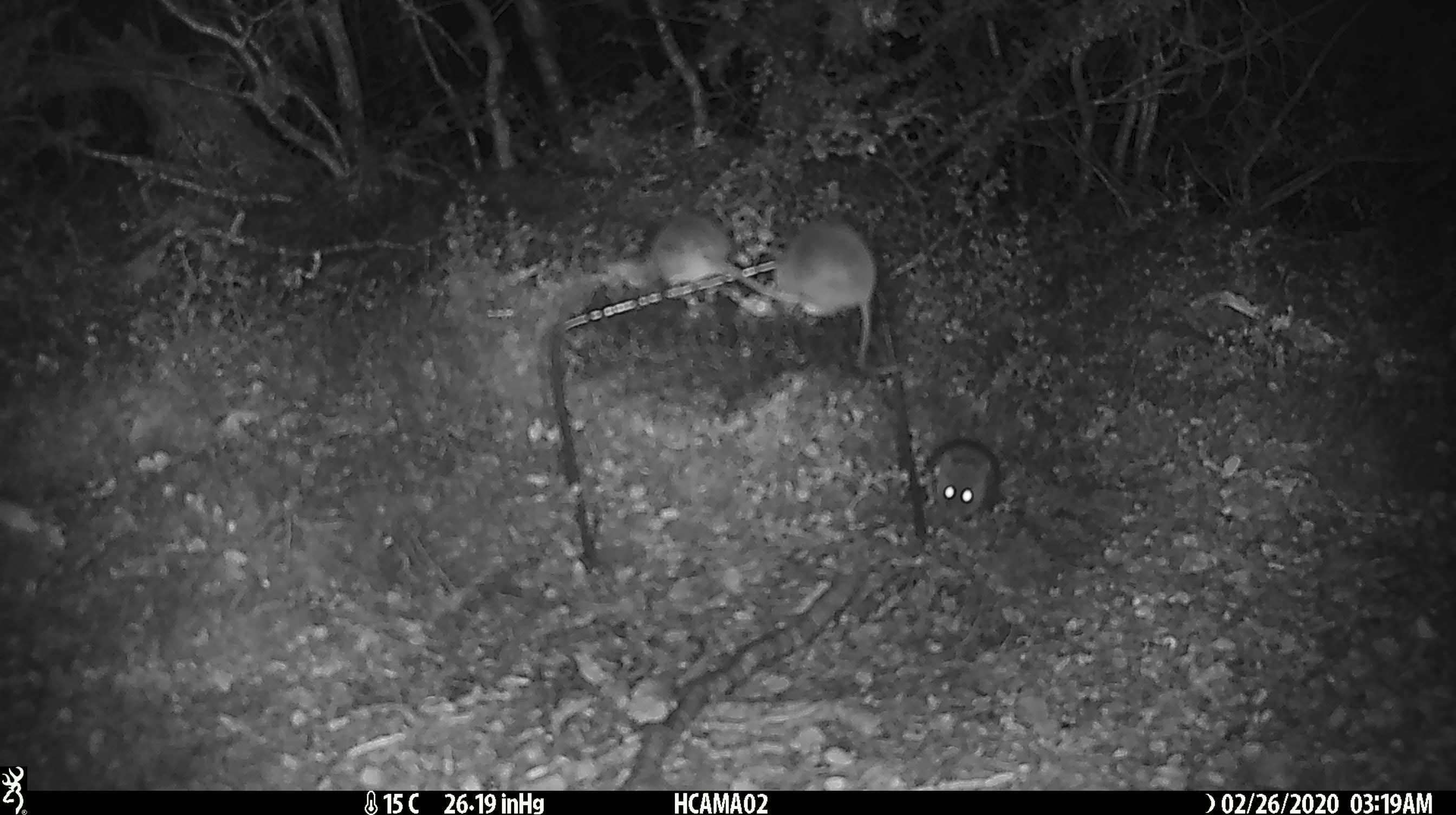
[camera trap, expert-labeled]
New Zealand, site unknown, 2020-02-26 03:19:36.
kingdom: Animalia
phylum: Chordata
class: Mammalia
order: Rodentia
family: Muridae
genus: Mus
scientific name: Mus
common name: mouse